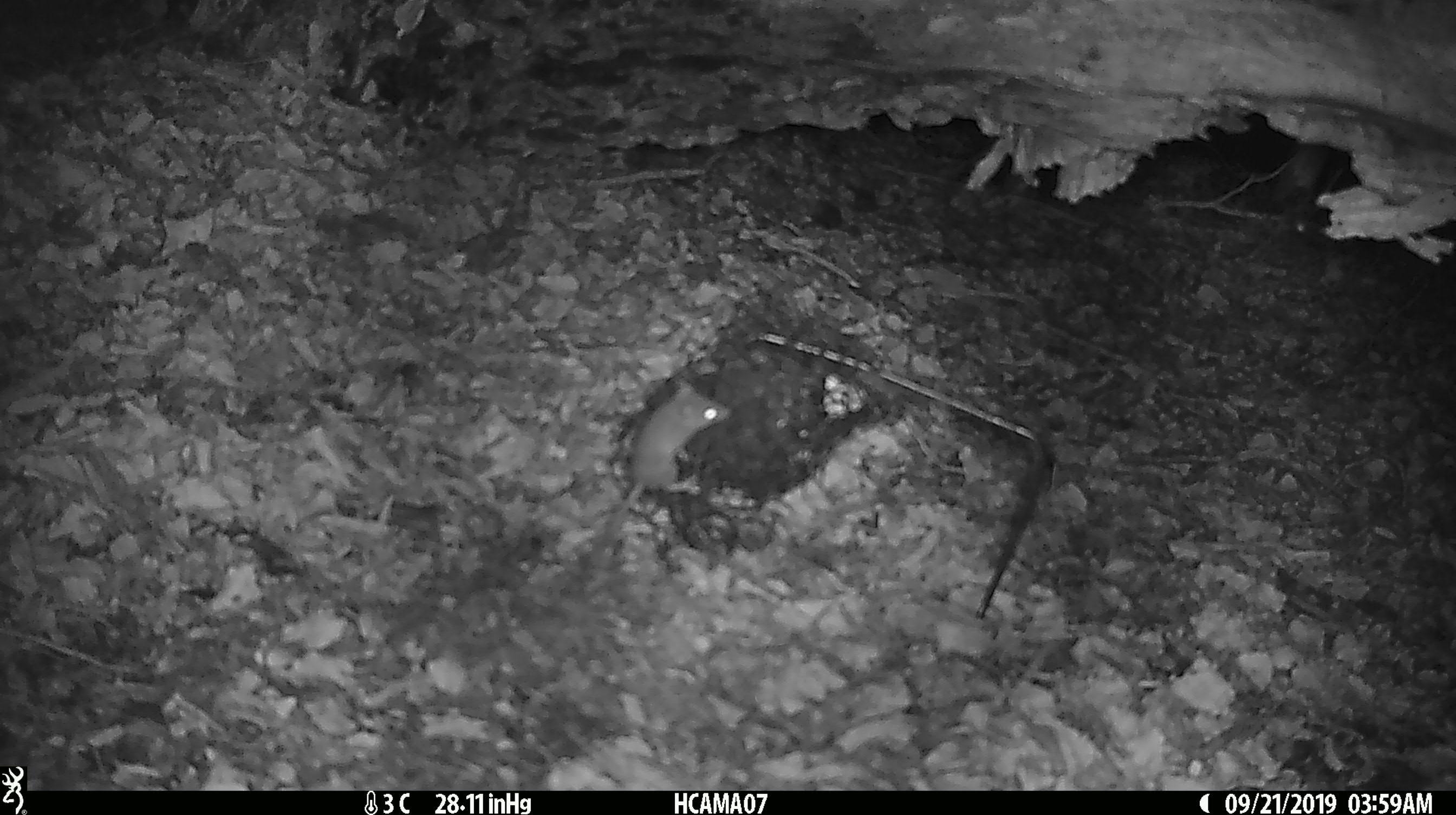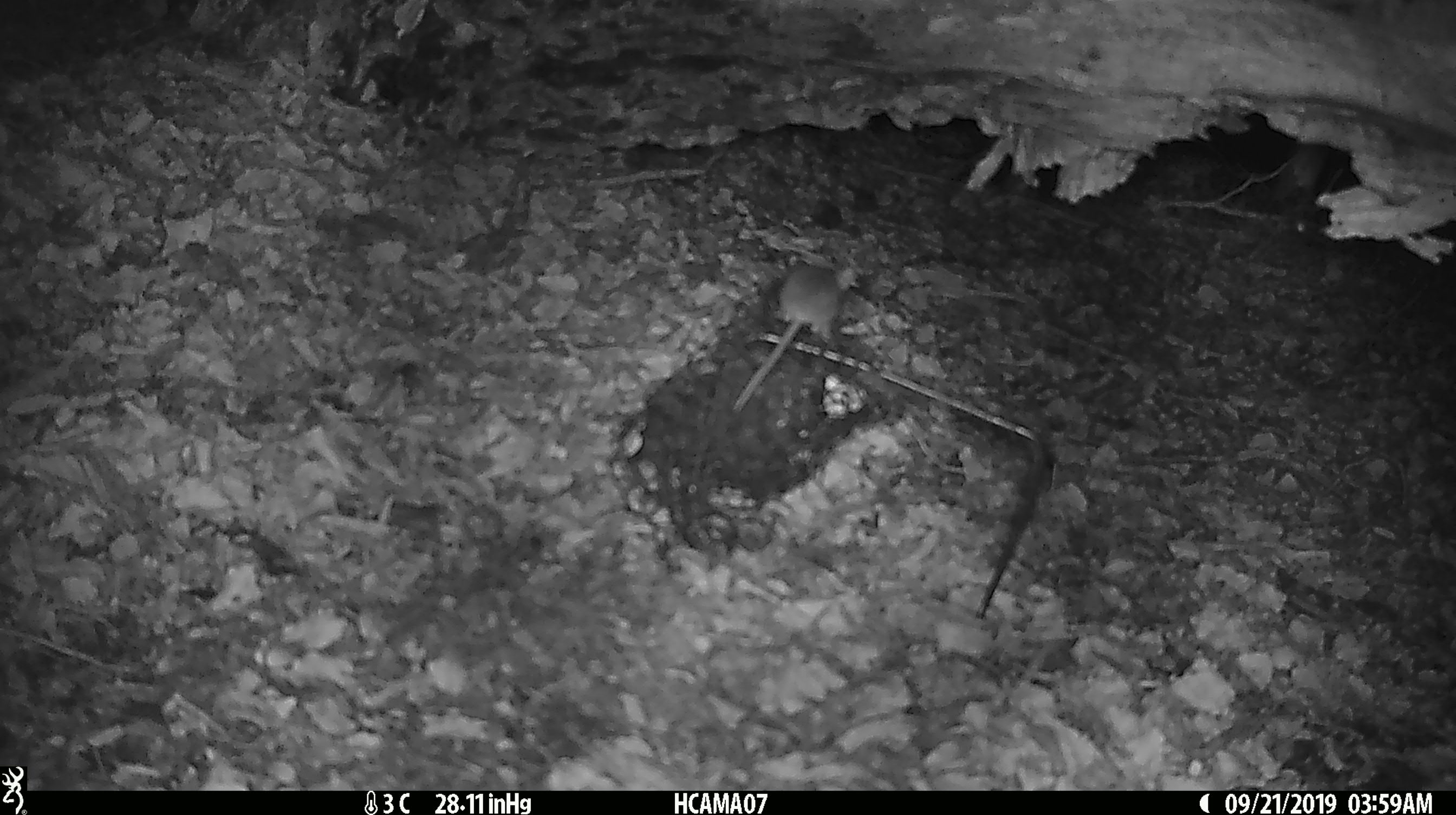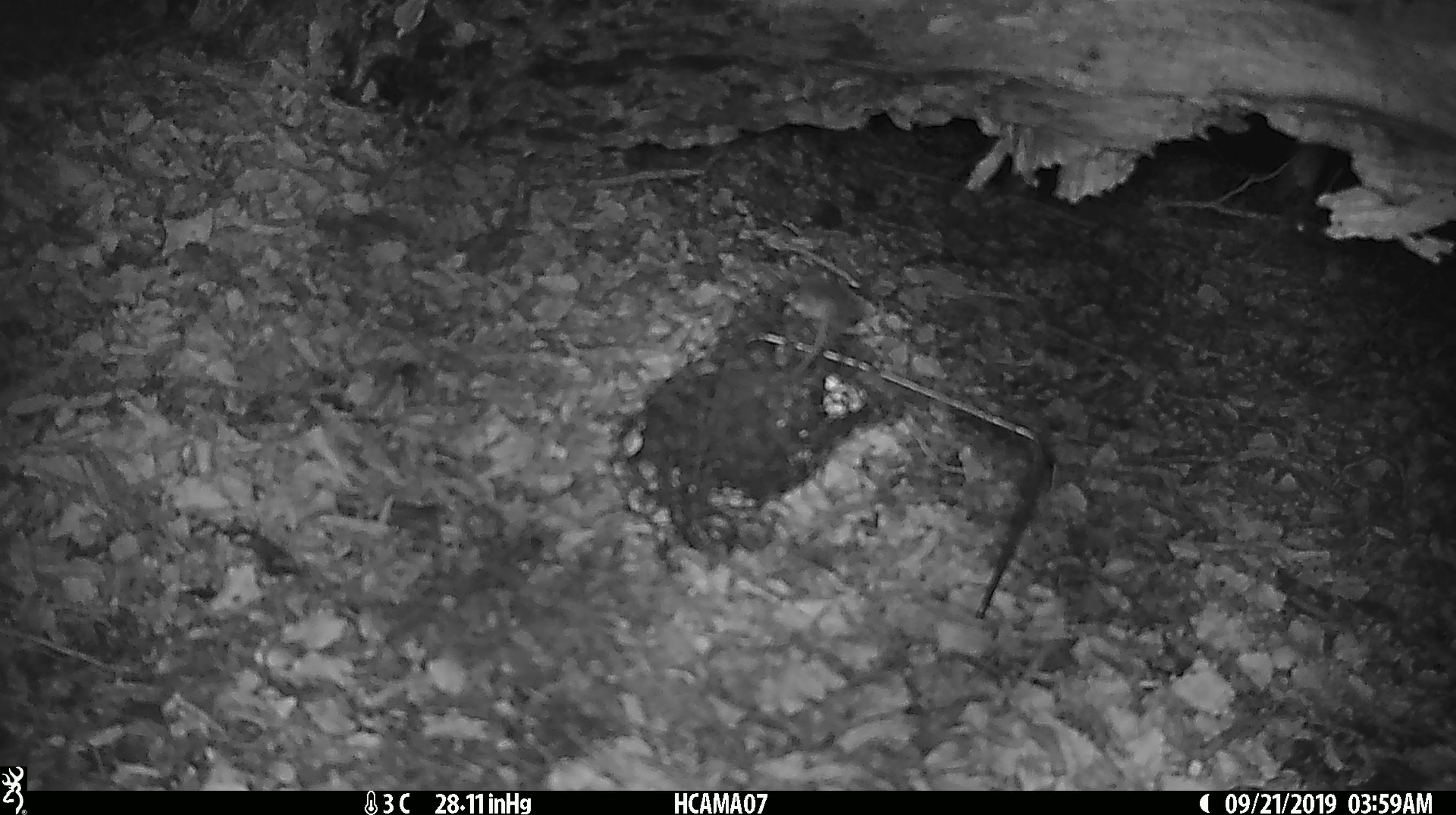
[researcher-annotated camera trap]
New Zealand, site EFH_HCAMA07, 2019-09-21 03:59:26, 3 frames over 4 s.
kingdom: Animalia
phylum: Chordata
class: Mammalia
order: Rodentia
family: Muridae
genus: Mus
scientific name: Mus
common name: mouse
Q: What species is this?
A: Mouse (Mus).